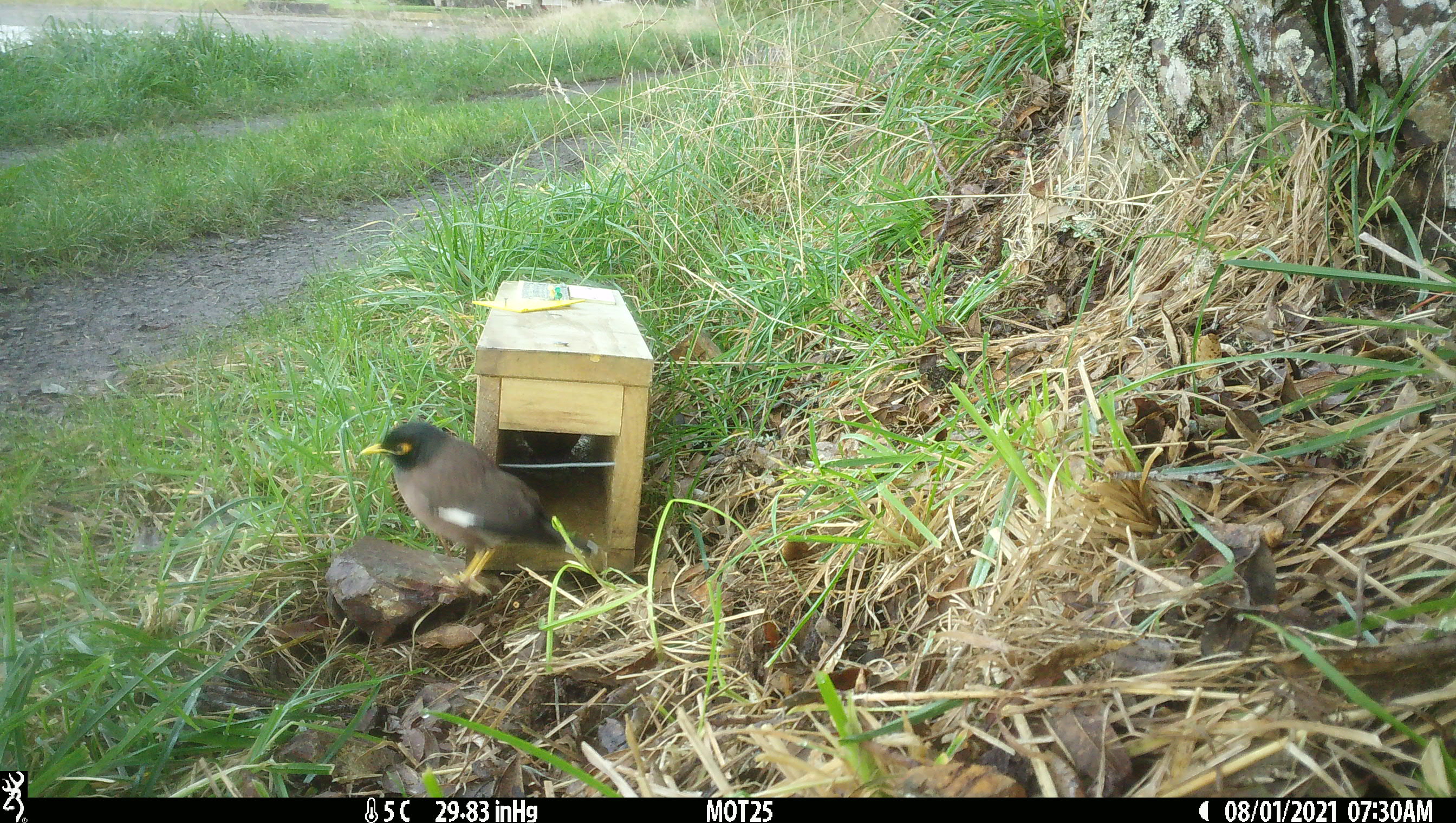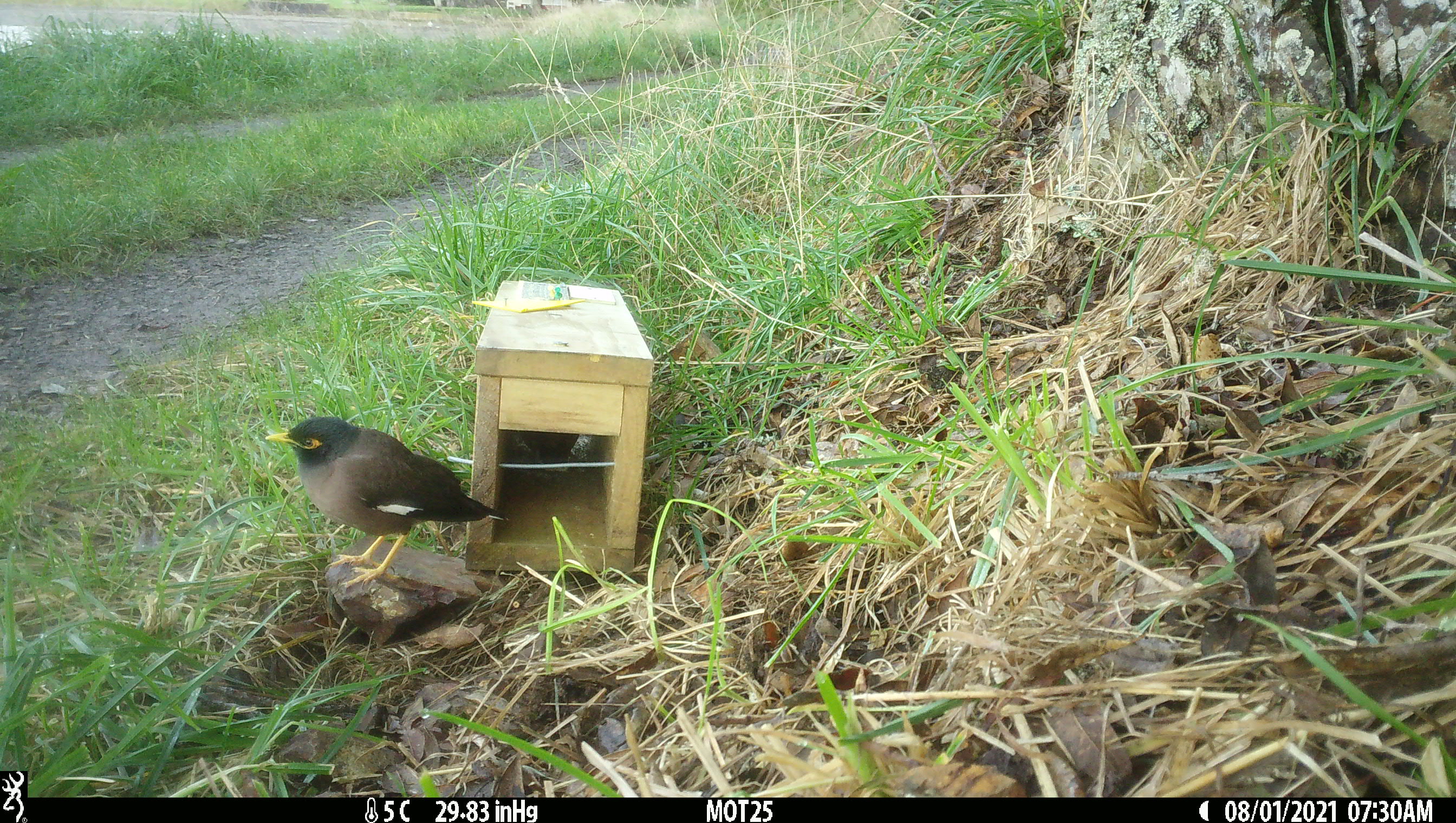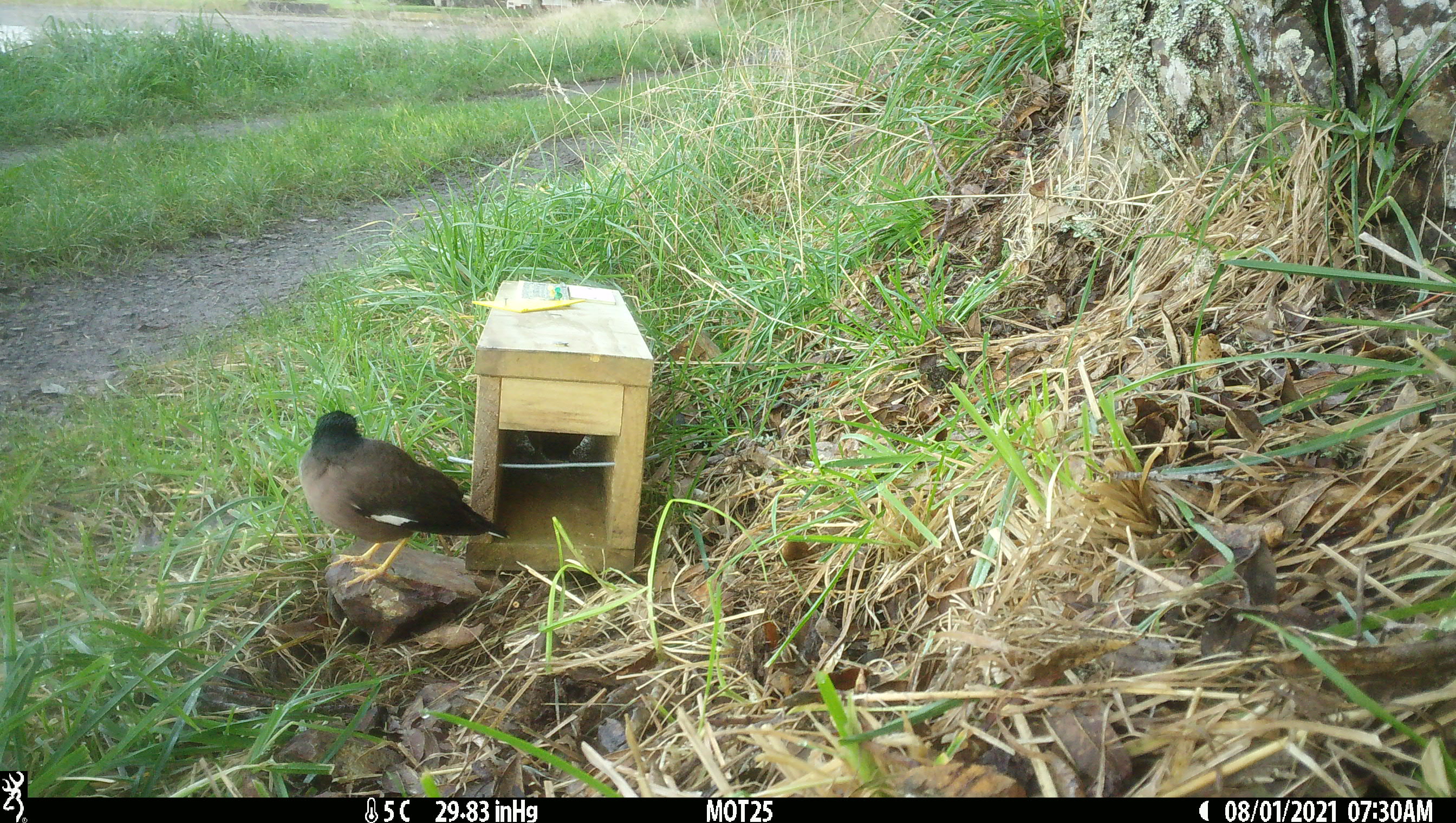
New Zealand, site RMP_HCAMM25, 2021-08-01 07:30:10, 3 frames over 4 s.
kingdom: Animalia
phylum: Chordata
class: Aves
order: Passeriformes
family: Sturnidae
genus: Acridotheres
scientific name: Acridotheres tristis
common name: common myna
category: myna